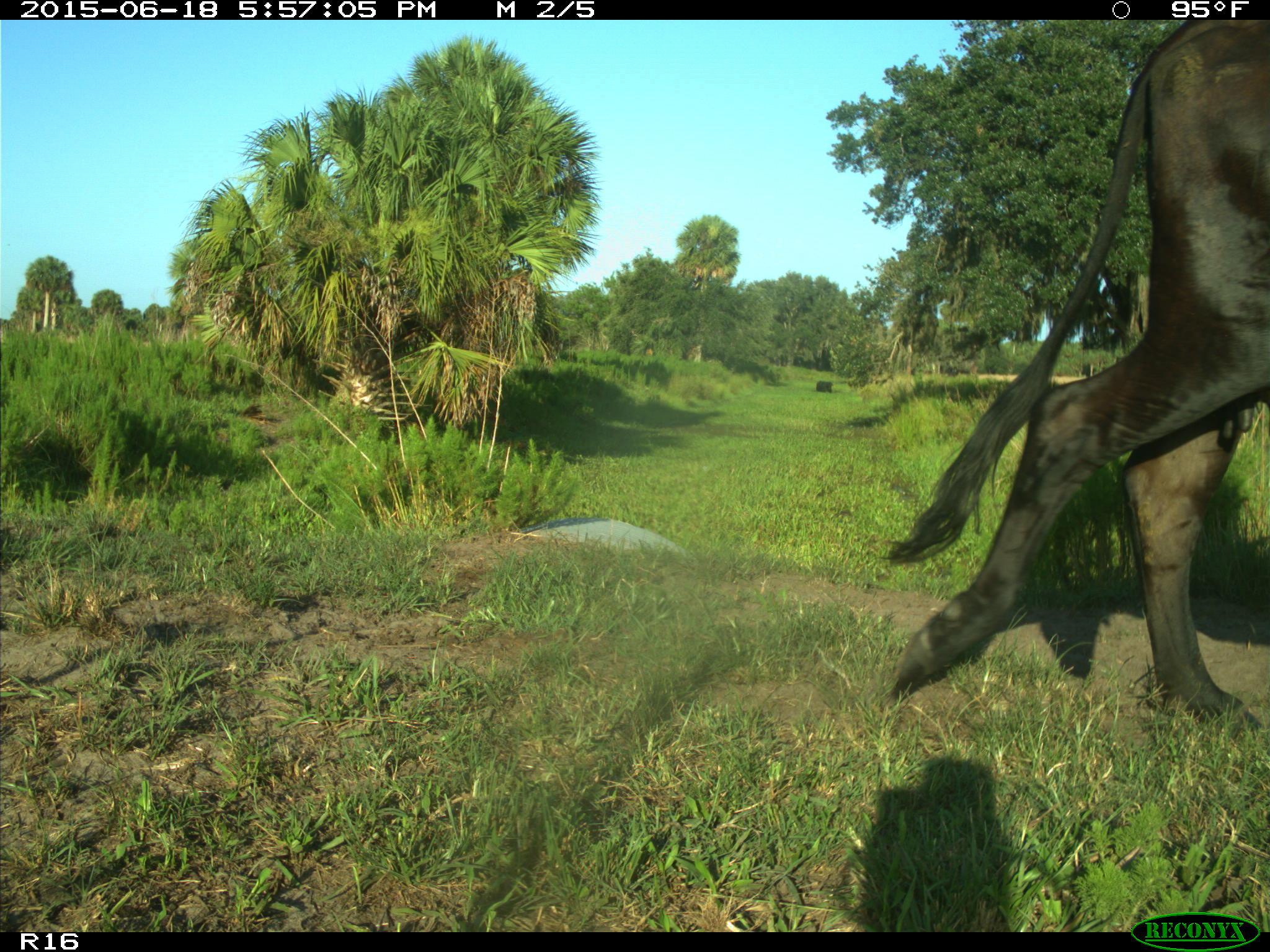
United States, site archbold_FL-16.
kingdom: Animalia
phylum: Chordata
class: Mammalia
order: Artiodactyla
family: Bovidae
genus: Bos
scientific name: Bos taurus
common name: domestic cow